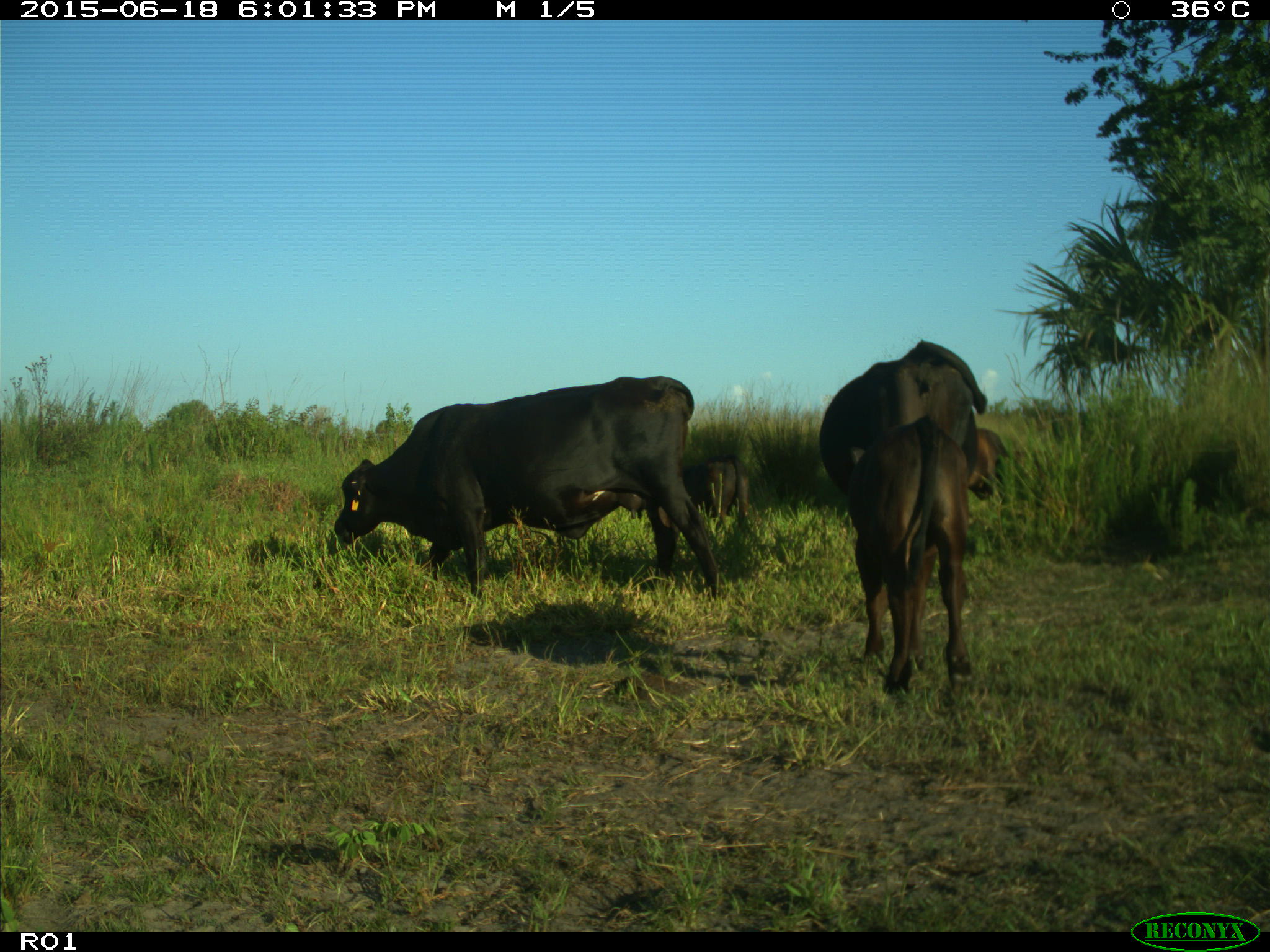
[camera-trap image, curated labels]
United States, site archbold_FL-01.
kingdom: Animalia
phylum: Chordata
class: Mammalia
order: Artiodactyla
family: Bovidae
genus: Bos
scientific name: Bos taurus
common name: domestic cow